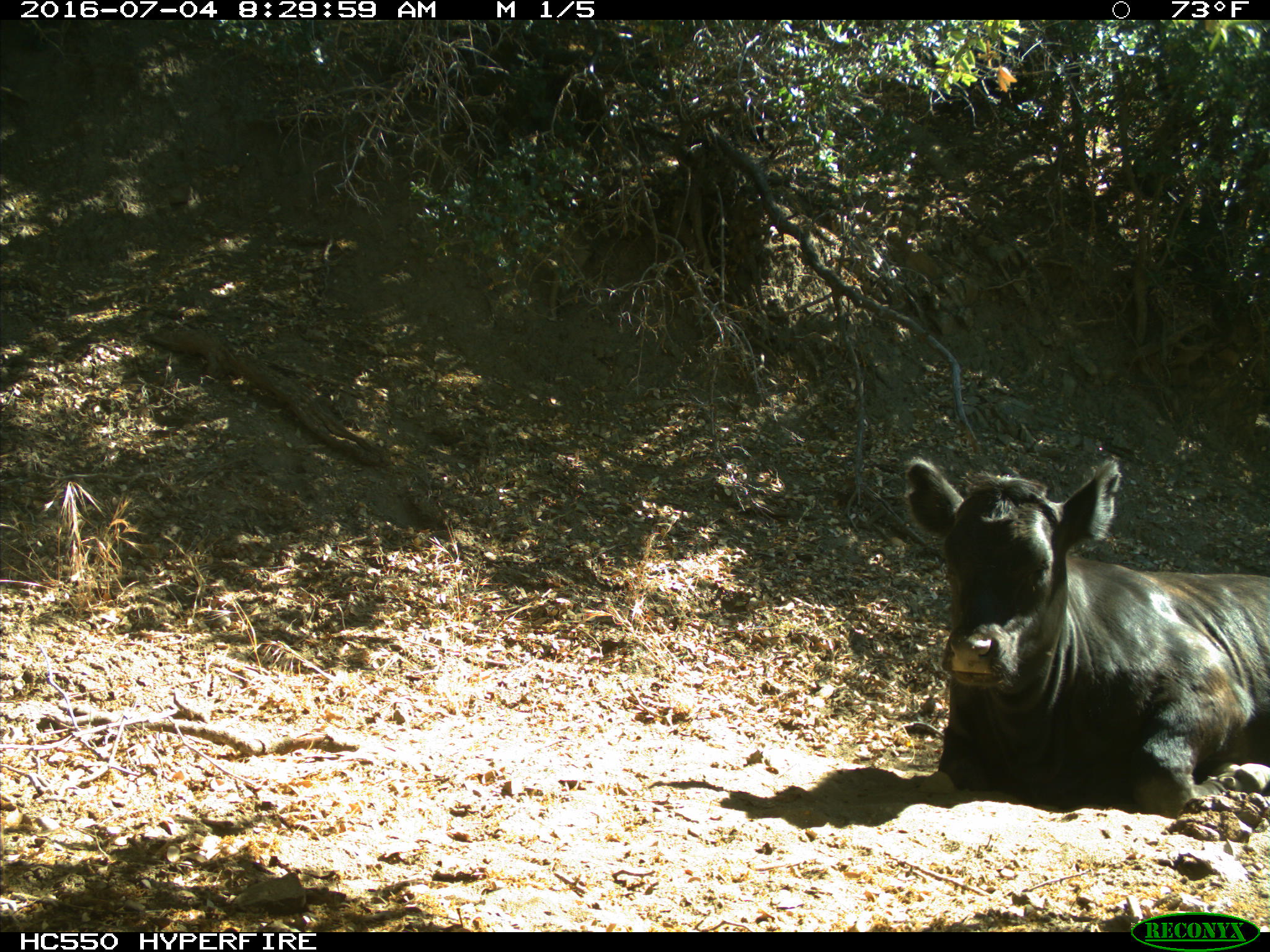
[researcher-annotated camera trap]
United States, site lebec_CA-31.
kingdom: Animalia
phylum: Chordata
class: Mammalia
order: Artiodactyla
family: Bovidae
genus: Bos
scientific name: Bos taurus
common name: domestic cow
Bos taurus (domestic cow).